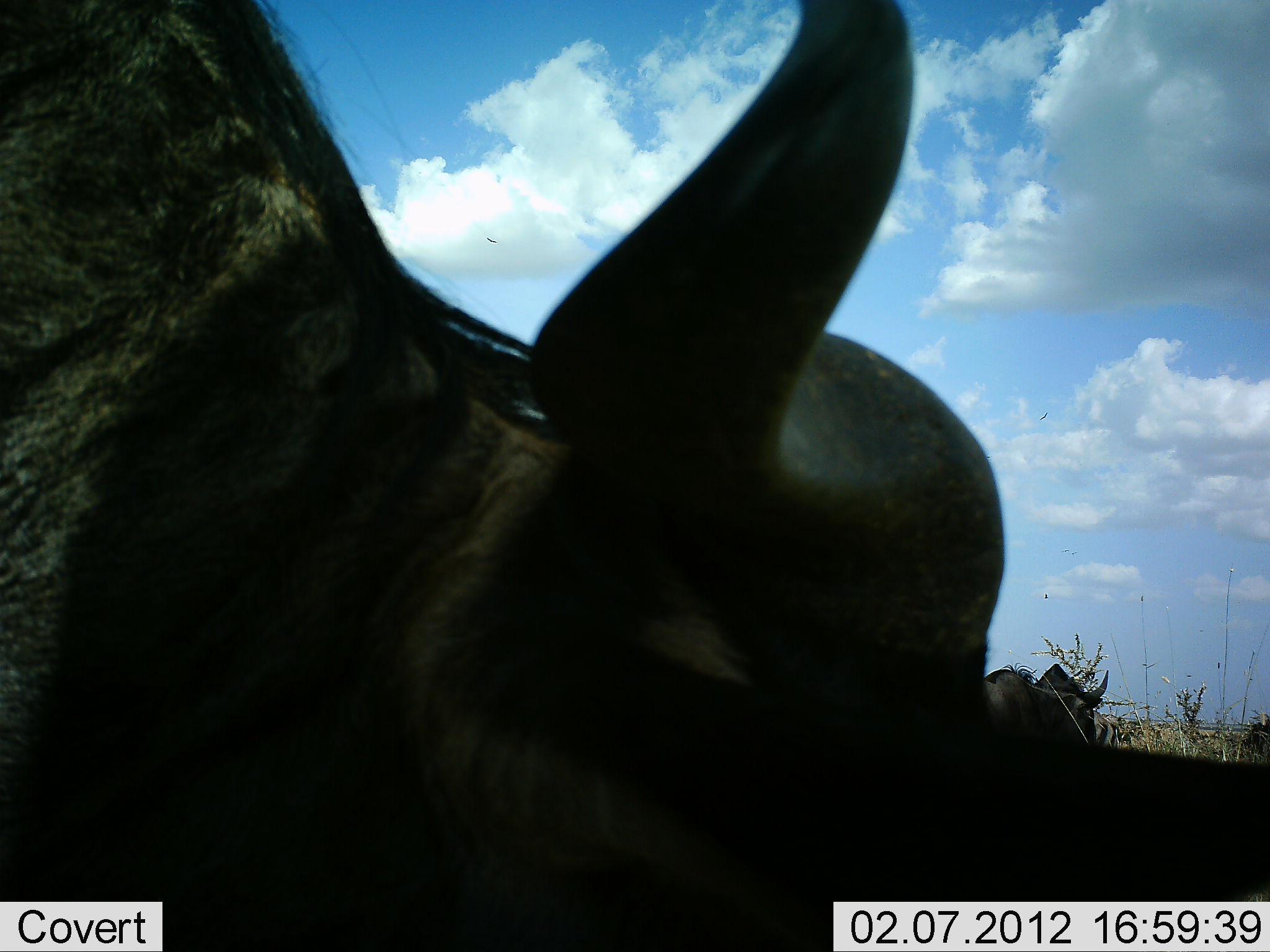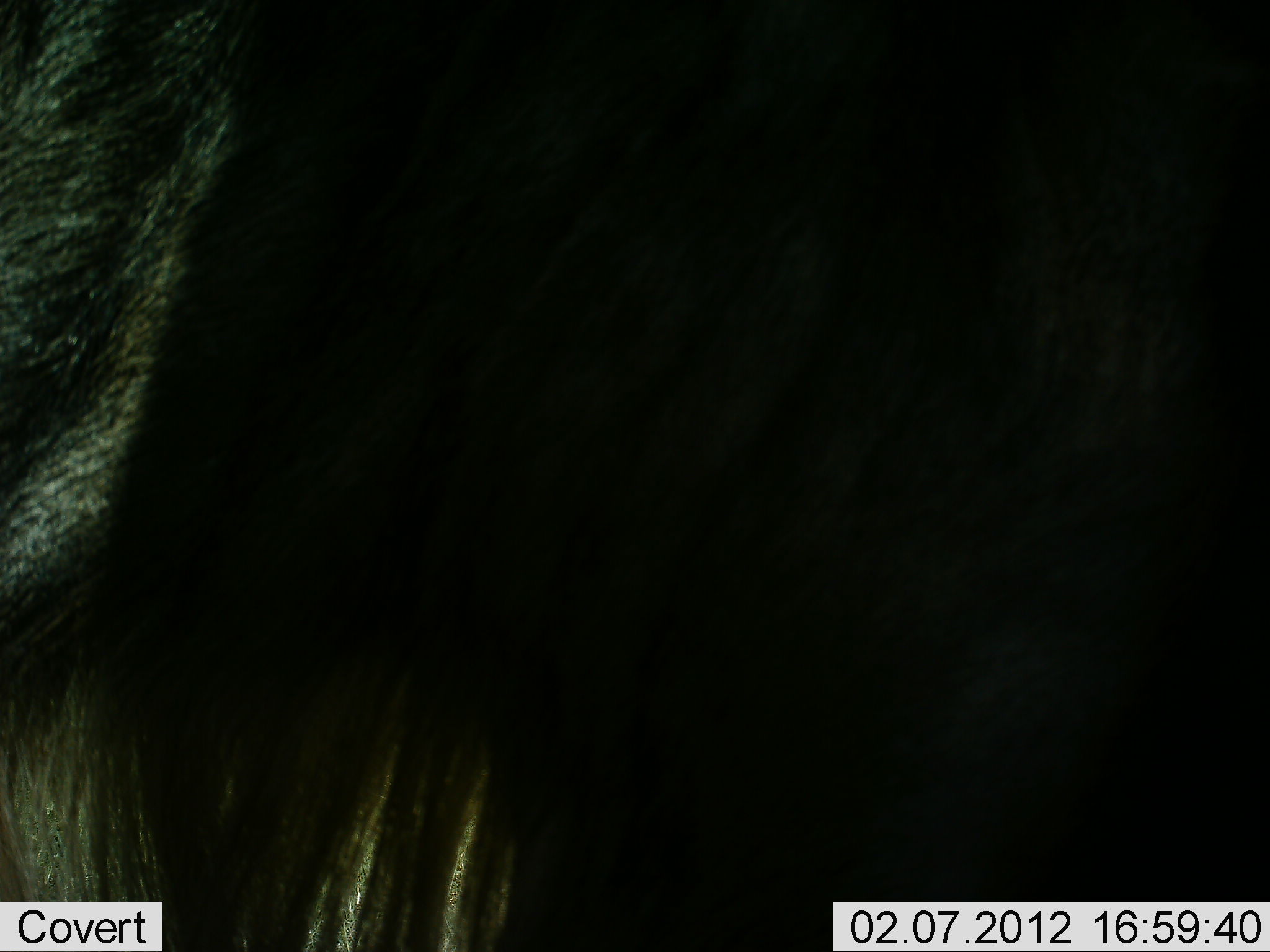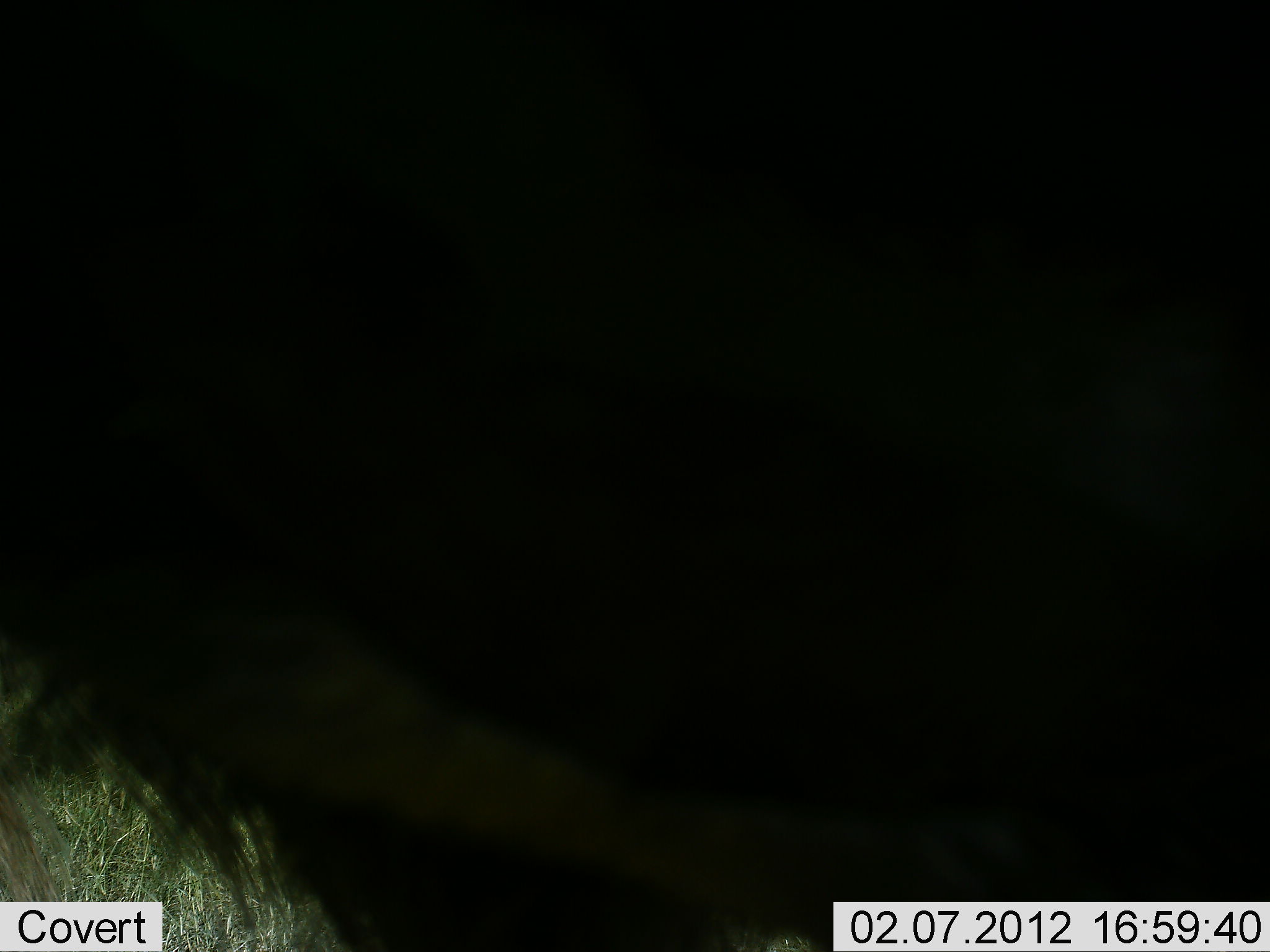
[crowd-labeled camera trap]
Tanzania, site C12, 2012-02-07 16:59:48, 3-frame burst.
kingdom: Animalia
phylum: Chordata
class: Mammalia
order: Artiodactyla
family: Bovidae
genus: Connochaetes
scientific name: Connochaetes taurinus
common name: blue wildebeest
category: wildebeest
Wildebeest (blue wildebeest) (Connochaetes taurinus), count 2. Behavior (volunteer vote fractions): standing 86%, resting 0%, moving 14%, interacting 0%. Young present (vote fraction): 0%. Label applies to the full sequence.